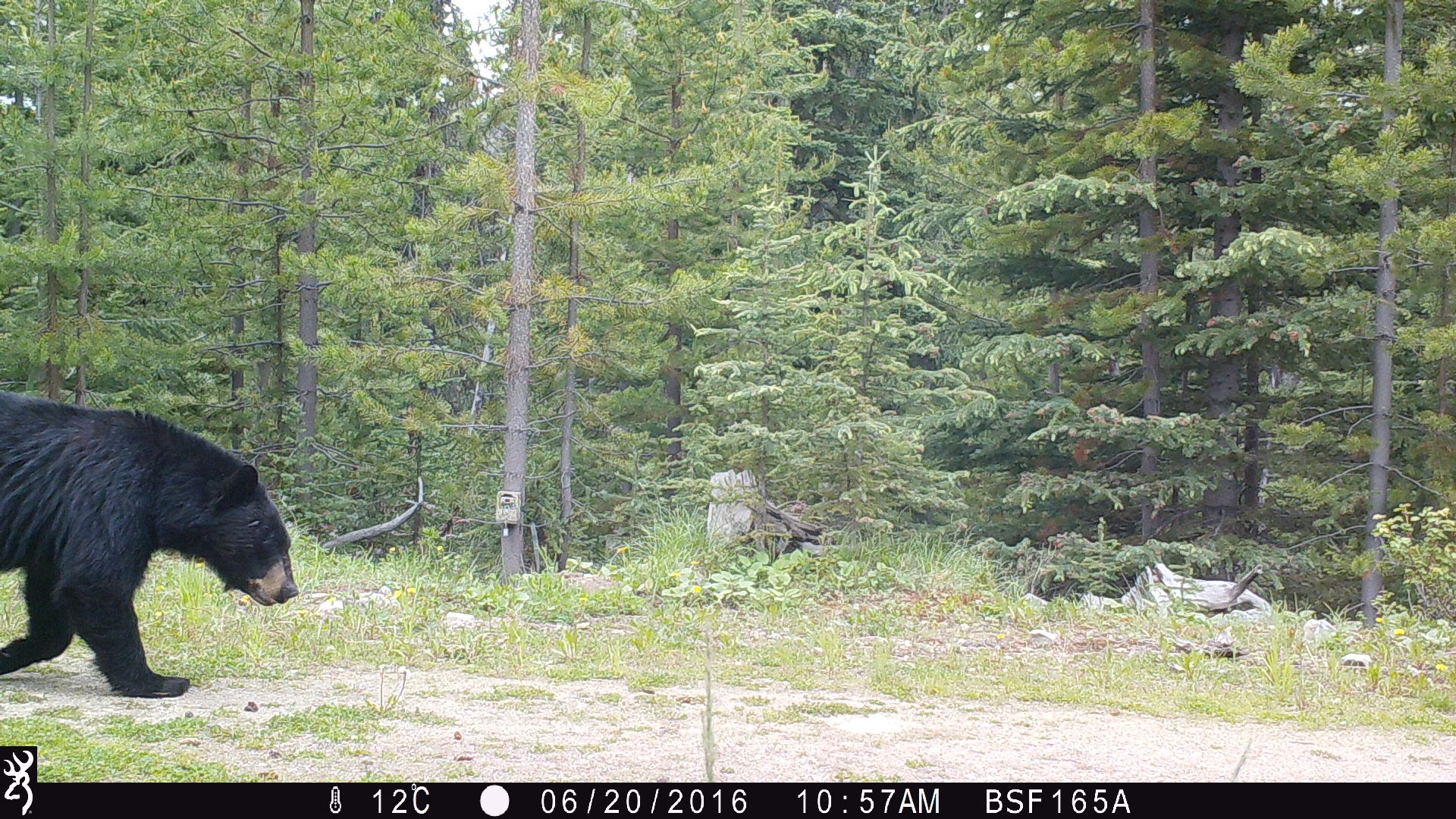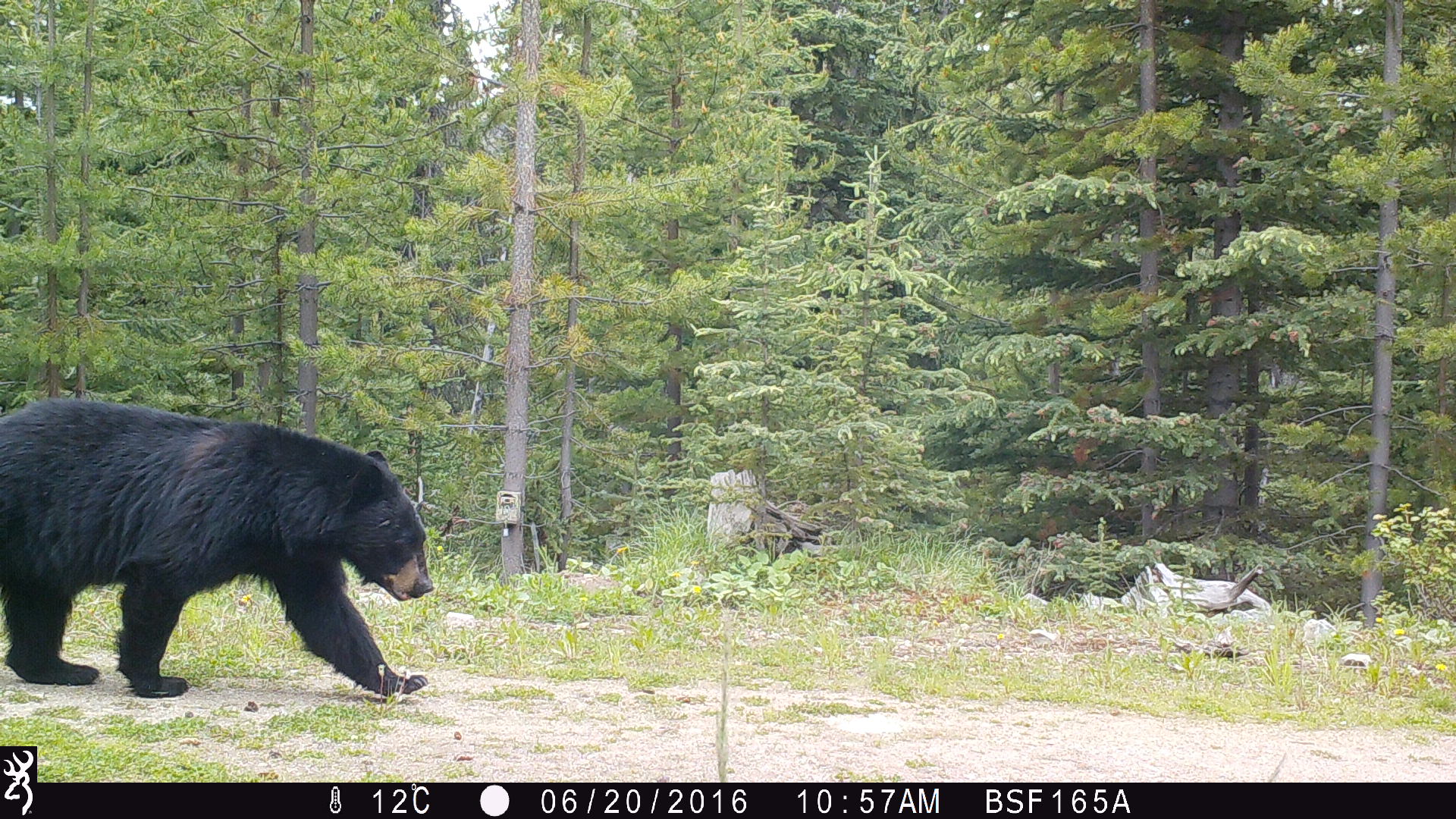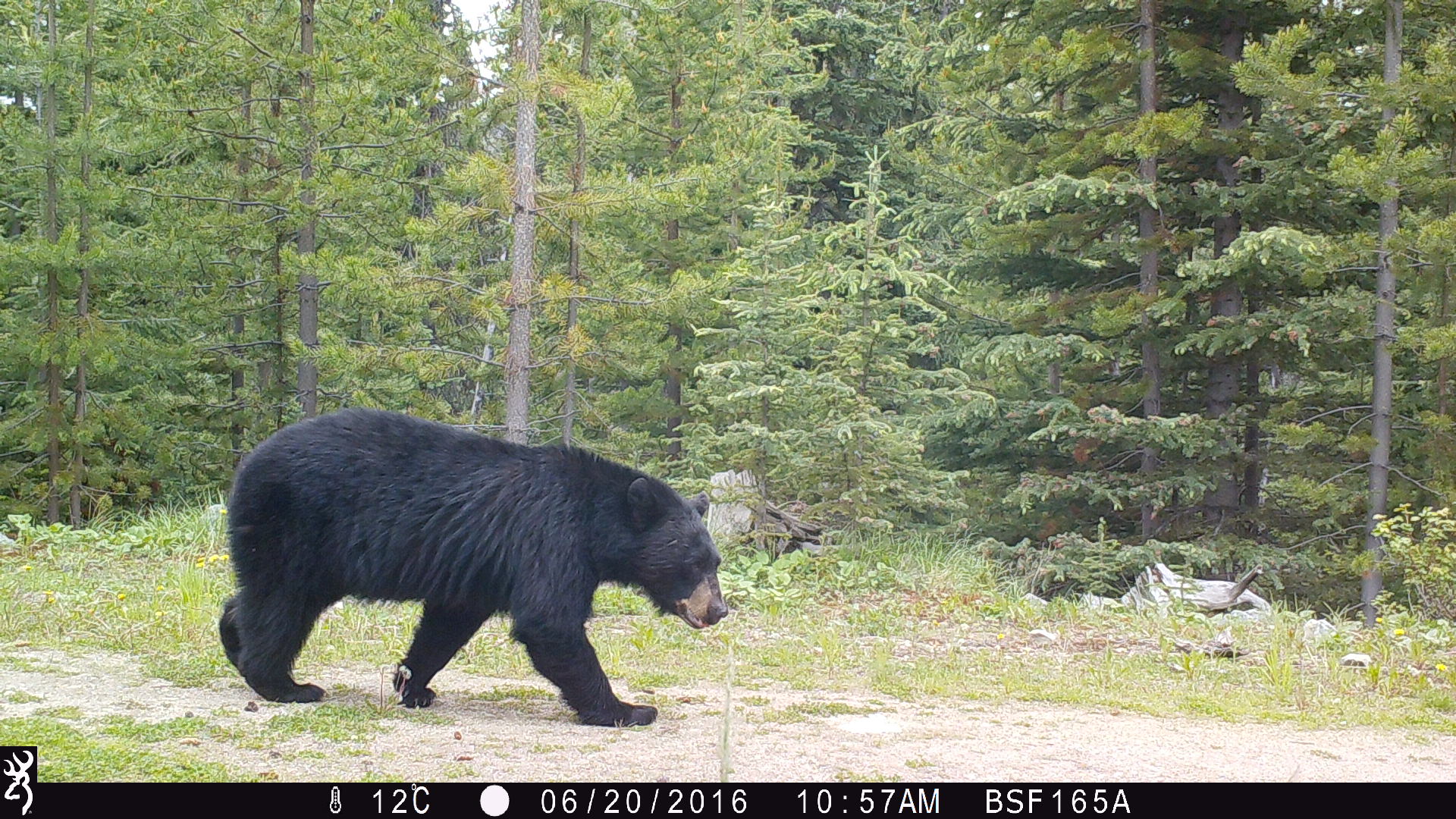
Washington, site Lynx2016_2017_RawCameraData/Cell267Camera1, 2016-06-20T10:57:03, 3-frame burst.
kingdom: Animalia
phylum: Chordata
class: Mammalia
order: Carnivora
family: Ursidae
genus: Ursus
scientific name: Ursus americanus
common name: american black bear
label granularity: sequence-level